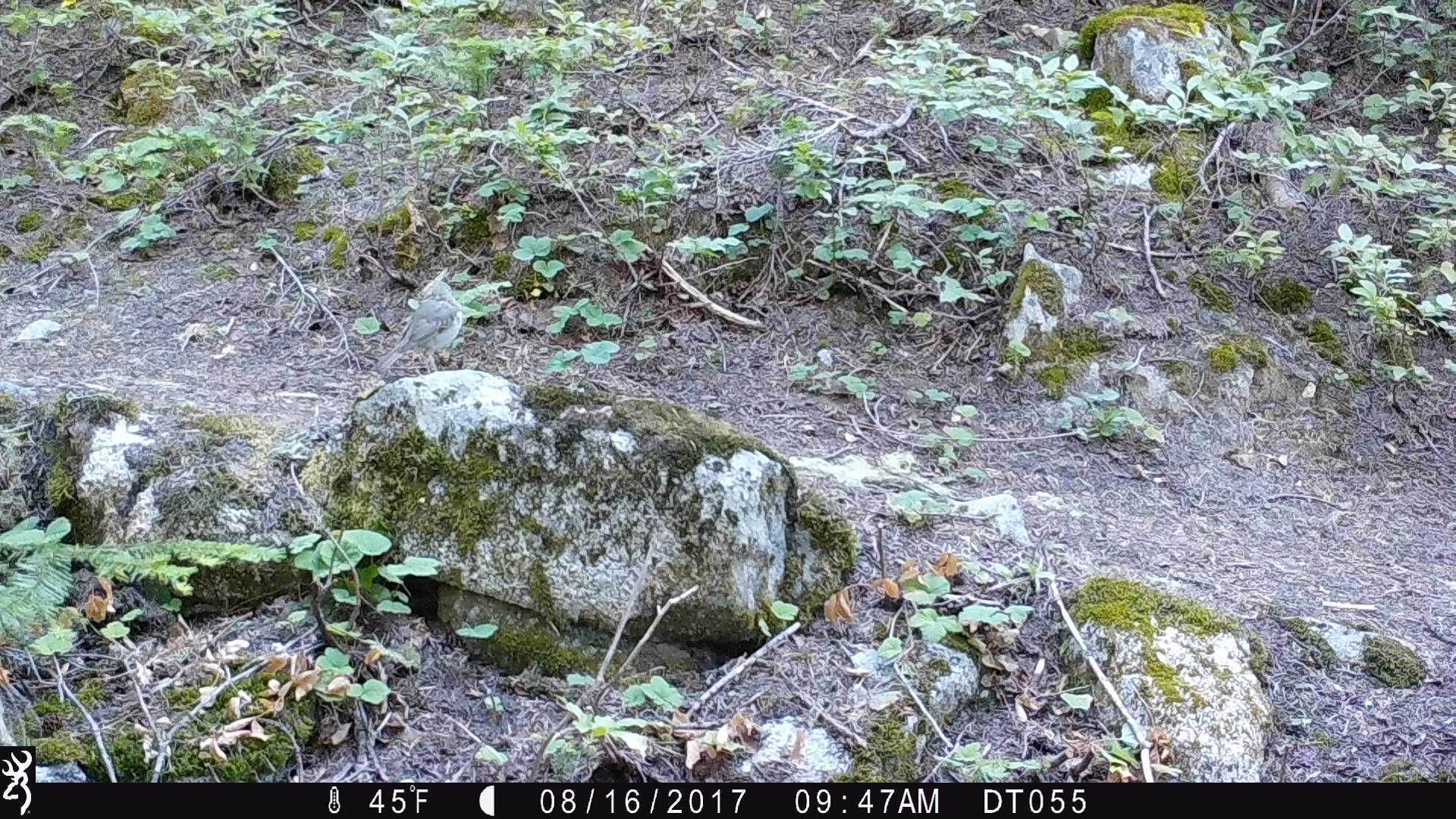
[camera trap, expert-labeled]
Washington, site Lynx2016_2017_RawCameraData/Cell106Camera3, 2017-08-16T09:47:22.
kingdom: Animalia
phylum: Chordata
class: Aves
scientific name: Aves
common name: birds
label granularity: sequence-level